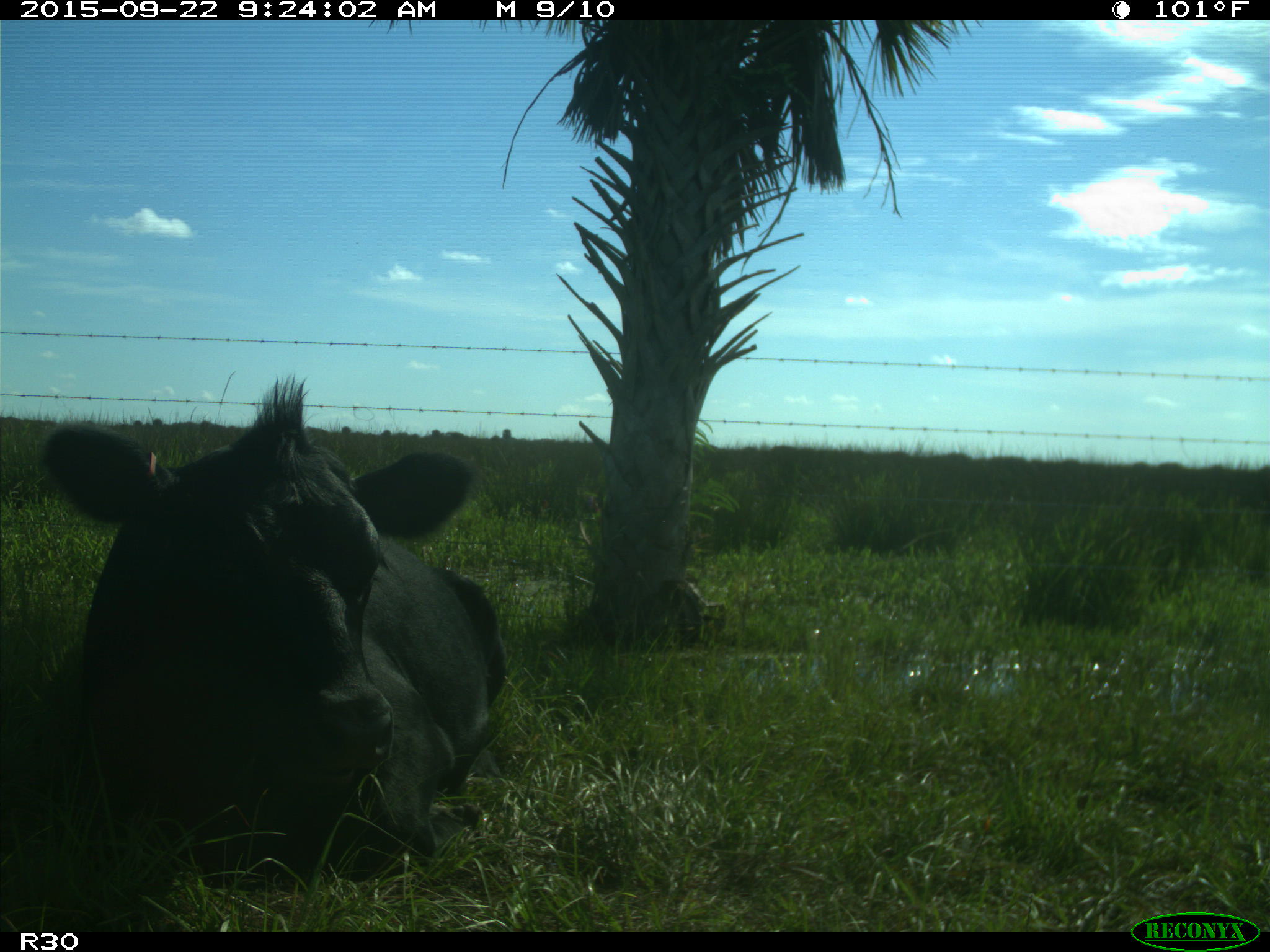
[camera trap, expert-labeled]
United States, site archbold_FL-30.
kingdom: Animalia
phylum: Chordata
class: Mammalia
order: Artiodactyla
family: Bovidae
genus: Bos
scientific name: Bos taurus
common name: domestic cow